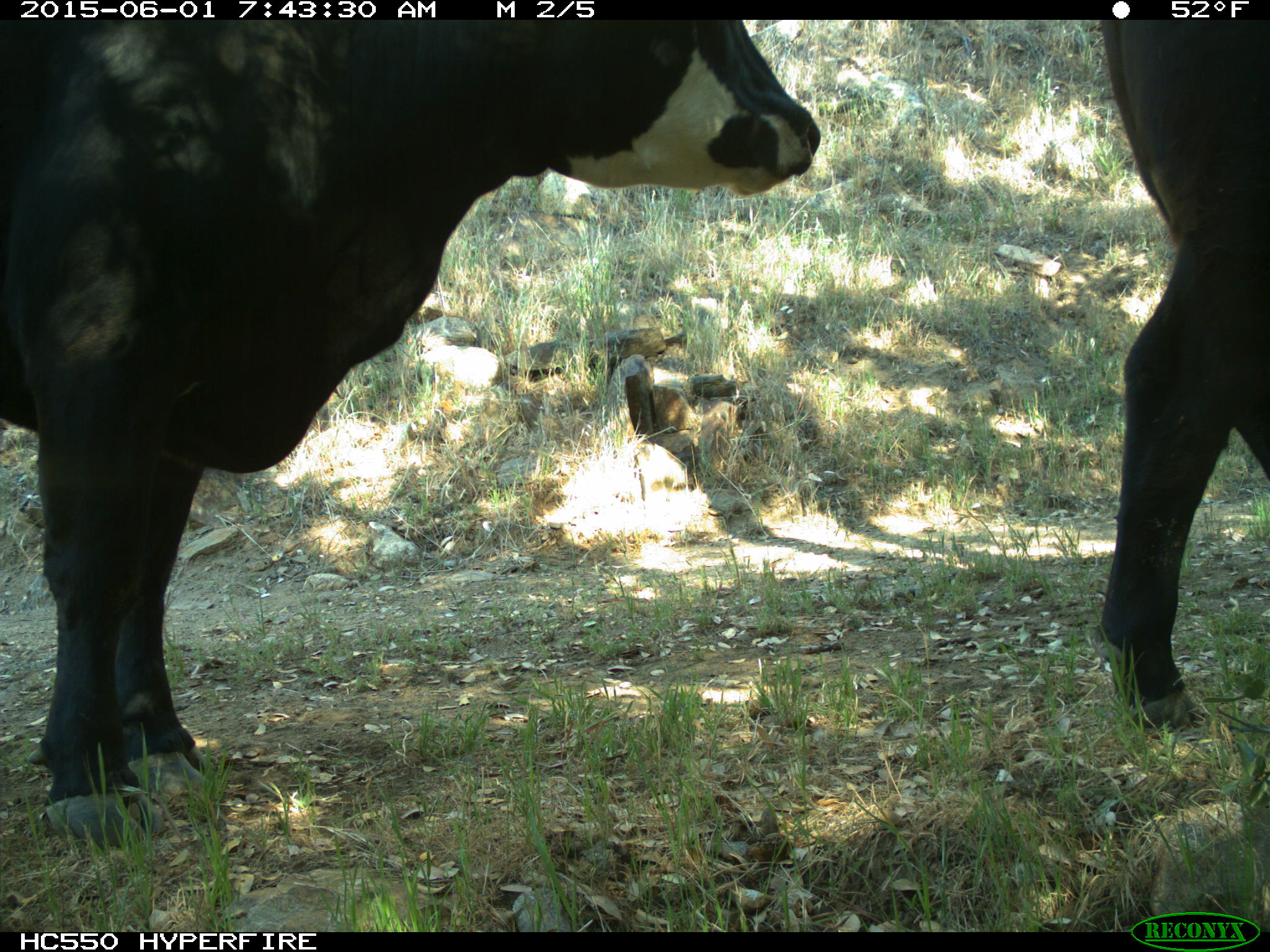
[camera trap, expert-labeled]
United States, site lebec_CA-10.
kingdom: Animalia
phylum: Chordata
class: Mammalia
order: Artiodactyla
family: Bovidae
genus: Bos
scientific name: Bos taurus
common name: domestic cow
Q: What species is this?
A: Bos taurus (domestic cow).